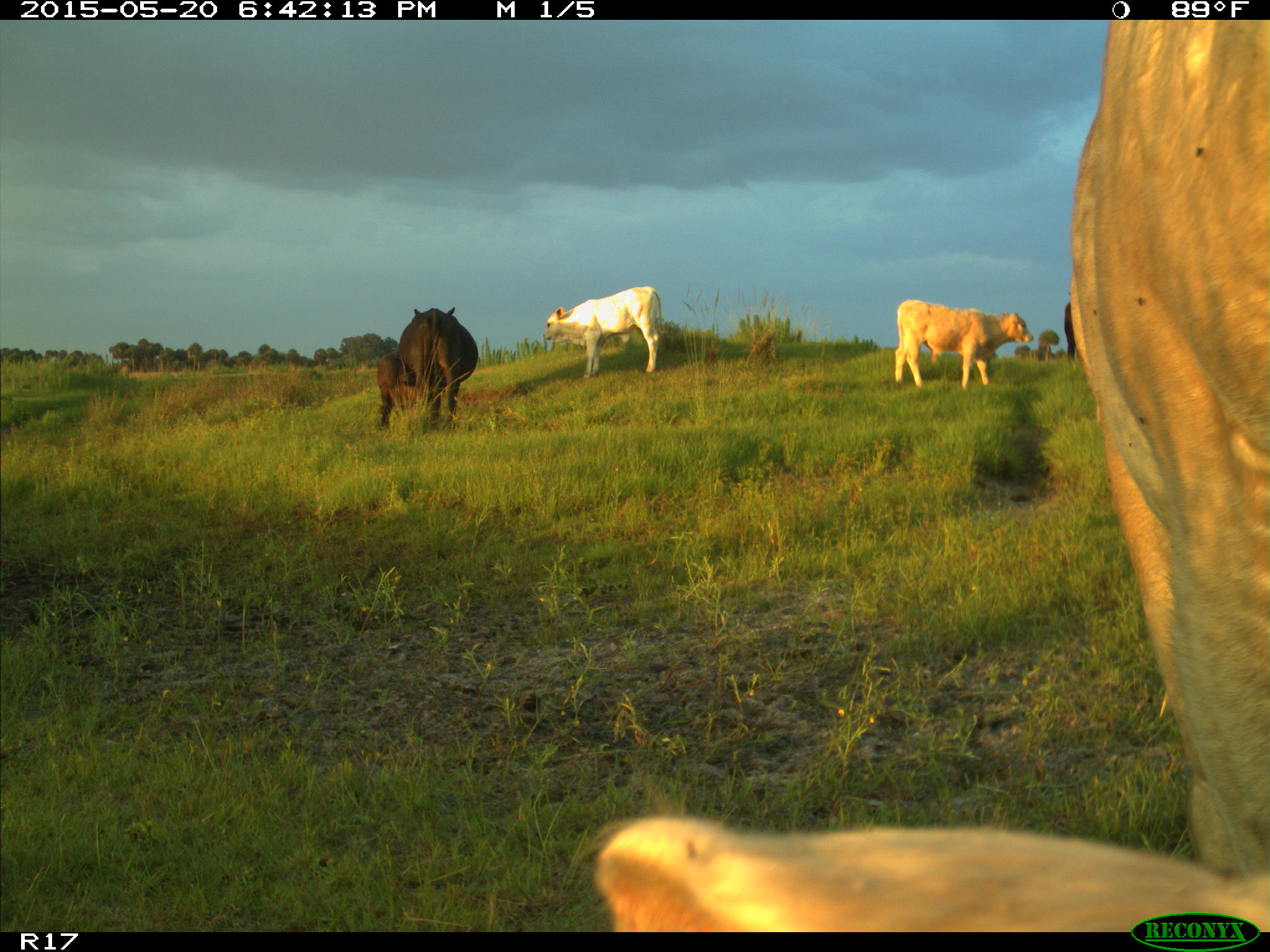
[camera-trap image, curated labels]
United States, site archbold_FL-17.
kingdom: Animalia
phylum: Chordata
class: Mammalia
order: Artiodactyla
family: Bovidae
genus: Bos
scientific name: Bos taurus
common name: domestic cow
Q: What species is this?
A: Bos taurus (domestic cow).